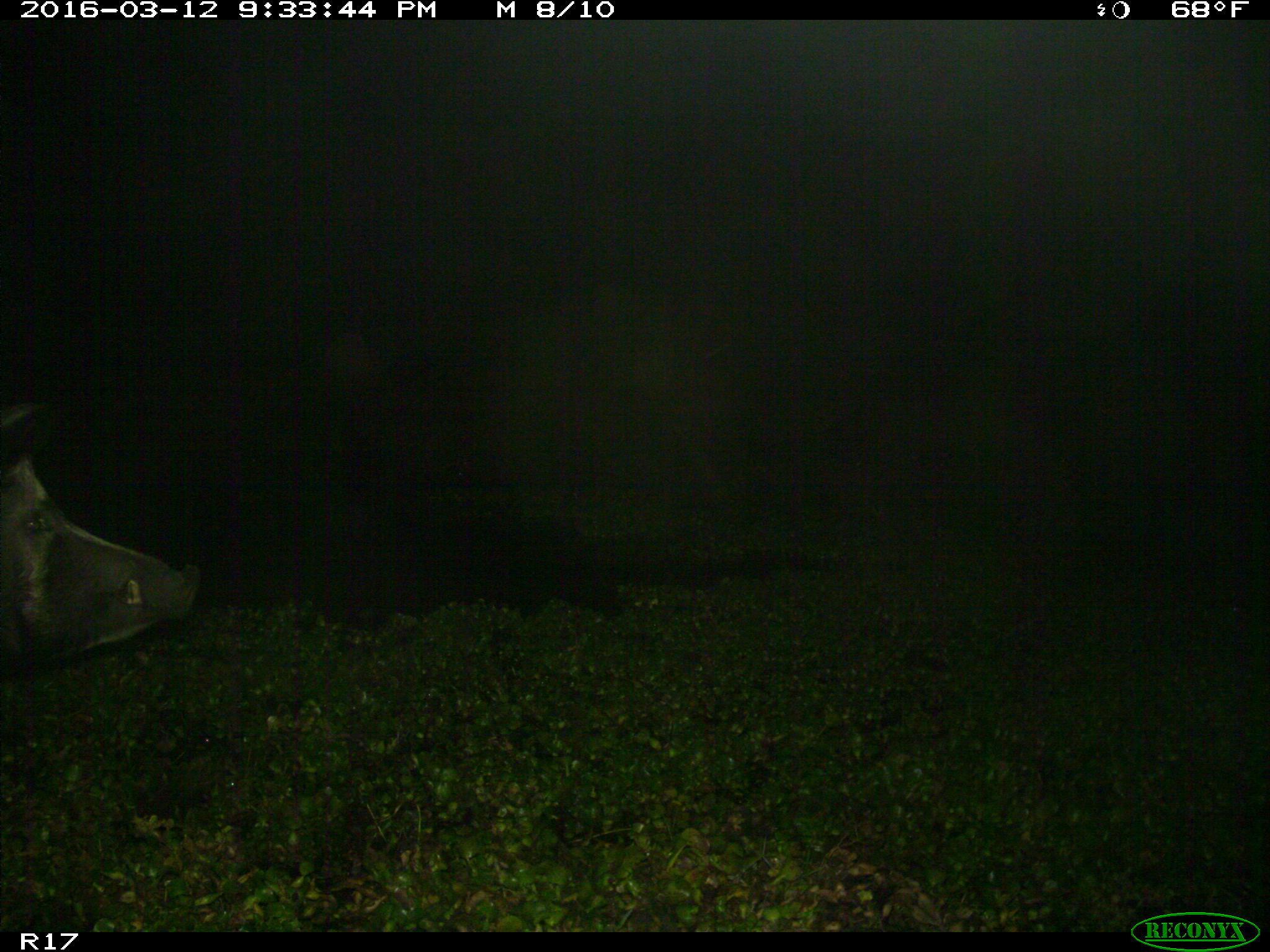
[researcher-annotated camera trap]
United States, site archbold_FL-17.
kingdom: Animalia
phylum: Chordata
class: Mammalia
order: Artiodactyla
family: Suidae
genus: Sus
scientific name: Sus scrofa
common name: wild boar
Sus scrofa (wild boar).